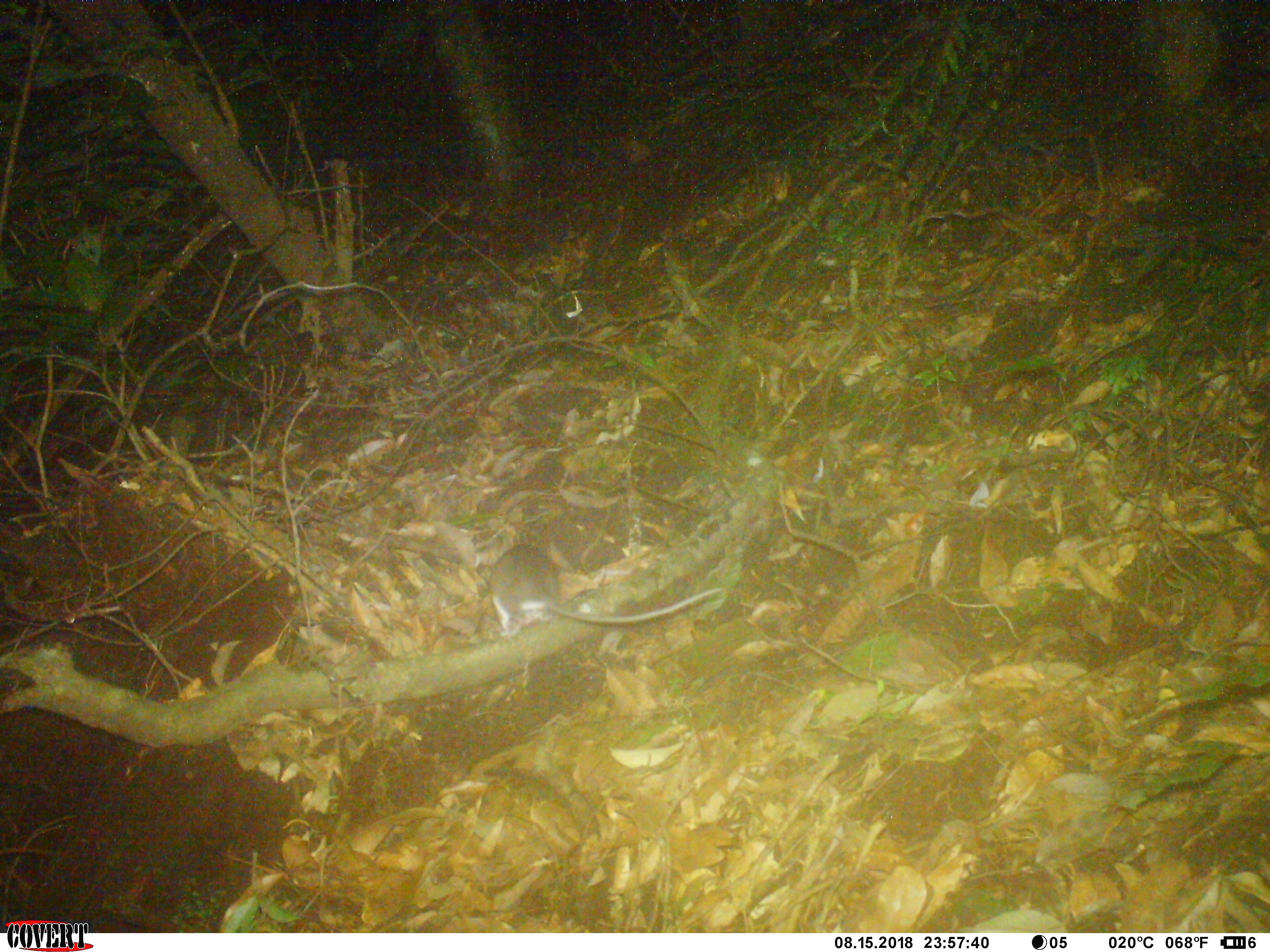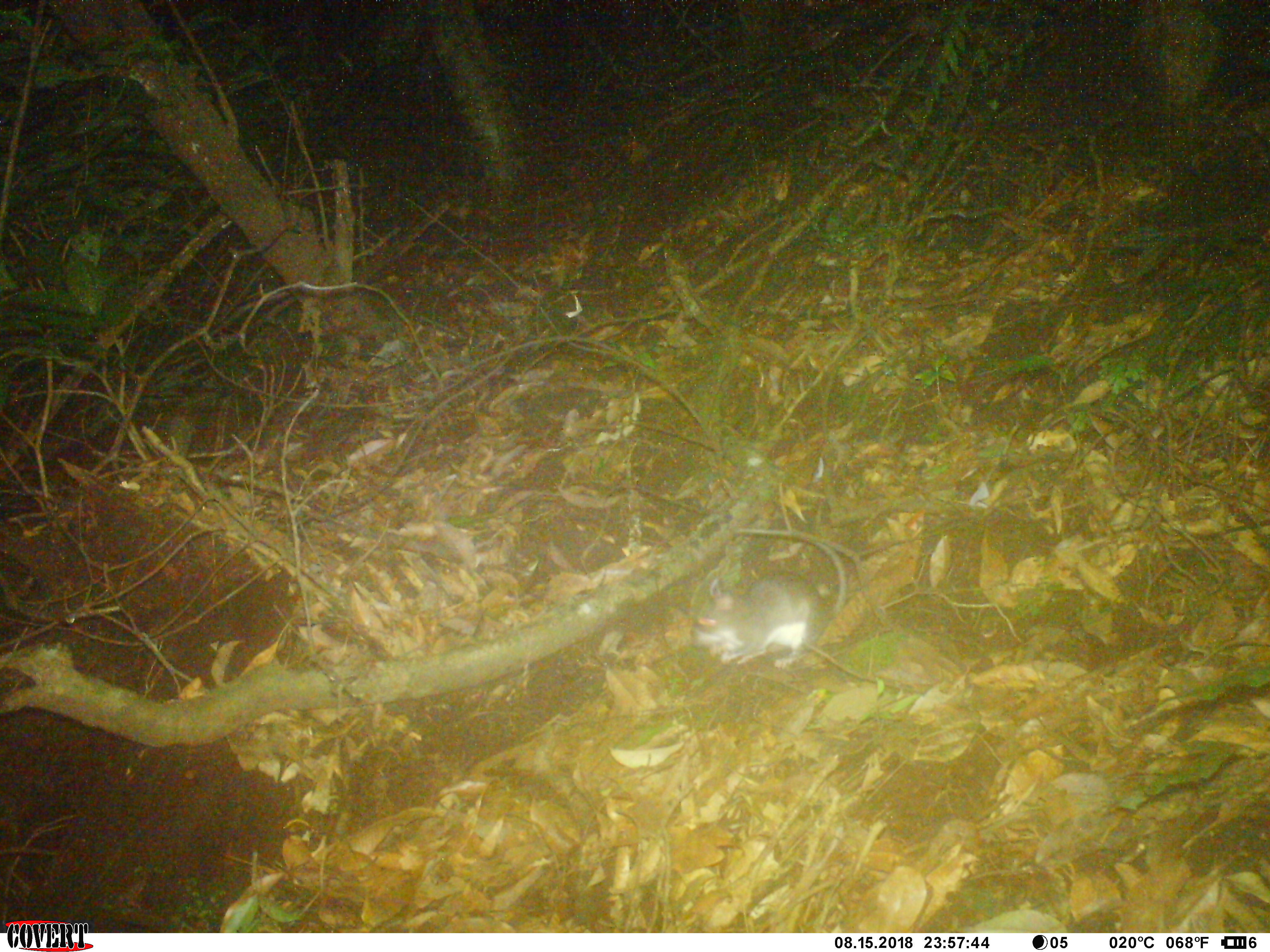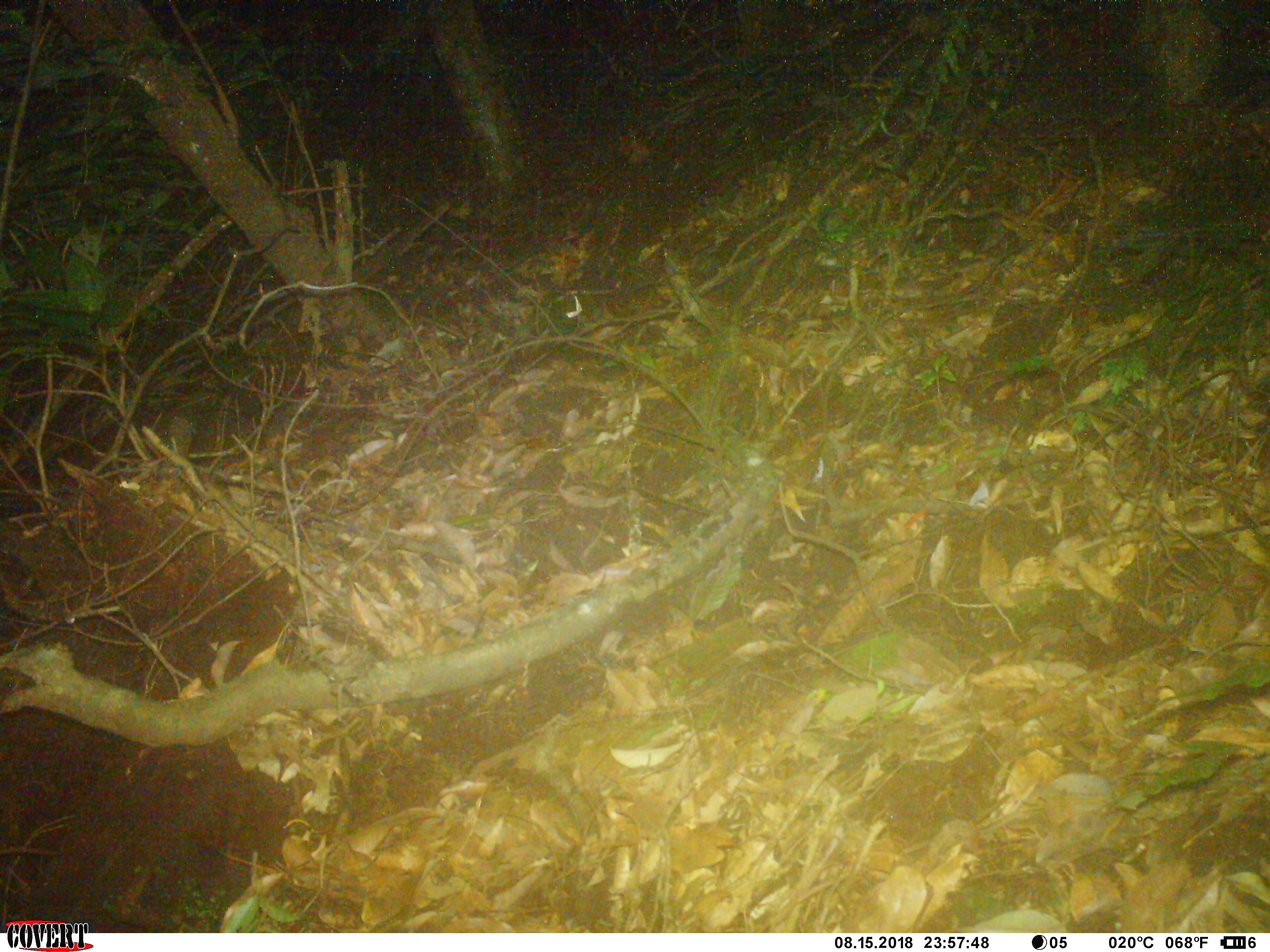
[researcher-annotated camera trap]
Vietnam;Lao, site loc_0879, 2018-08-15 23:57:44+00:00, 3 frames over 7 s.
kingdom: Animalia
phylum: Chordata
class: Mammalia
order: Rodentia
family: Muridae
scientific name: Muridae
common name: old-world mice and rats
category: unidentified murid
Unidentified murid (old-world mice and rats) (Muridae). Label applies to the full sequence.